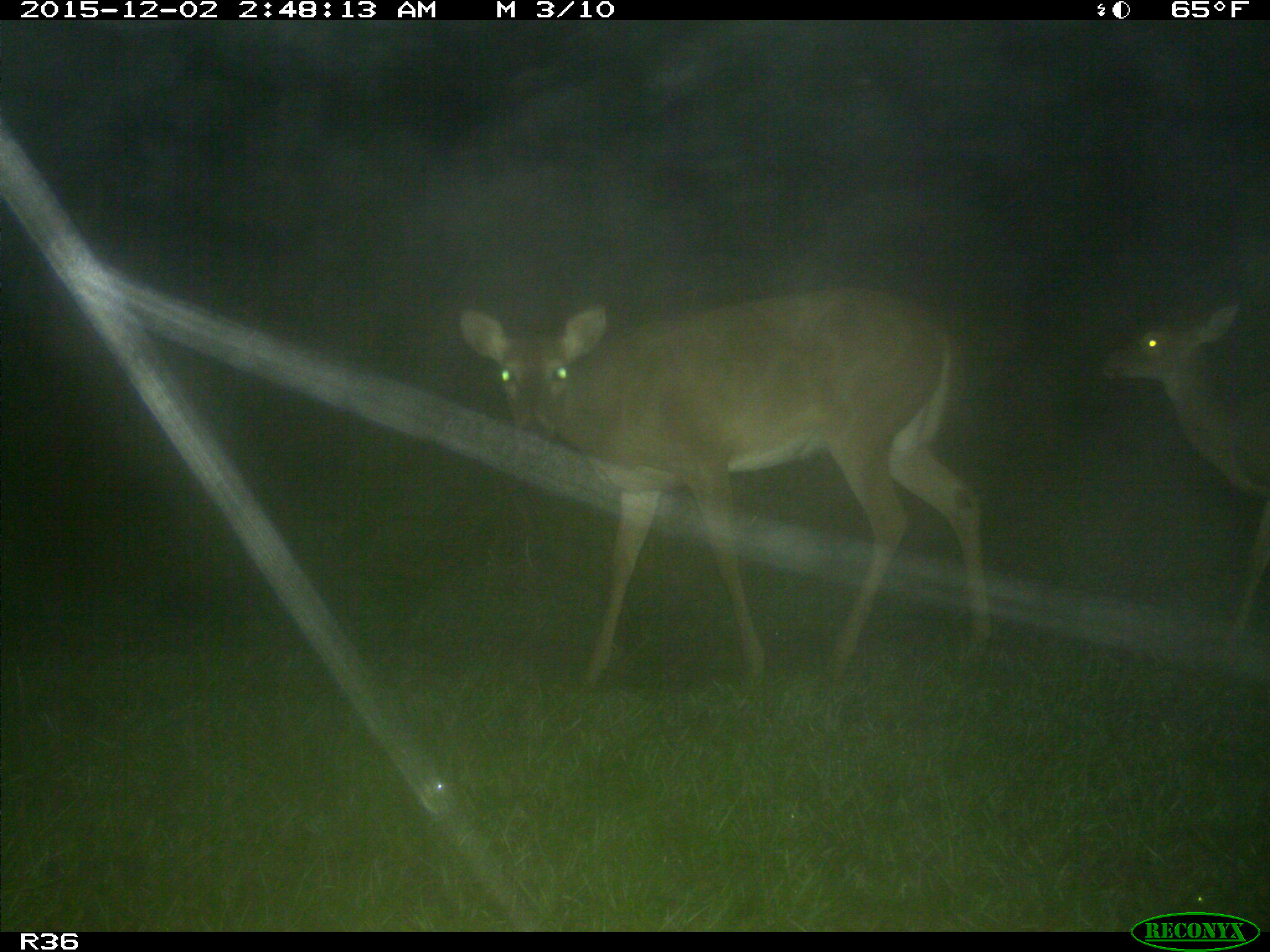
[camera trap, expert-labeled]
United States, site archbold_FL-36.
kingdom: Animalia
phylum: Chordata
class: Mammalia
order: Artiodactyla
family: Cervidae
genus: Odocoileus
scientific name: Odocoileus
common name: deer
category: unidentified deer